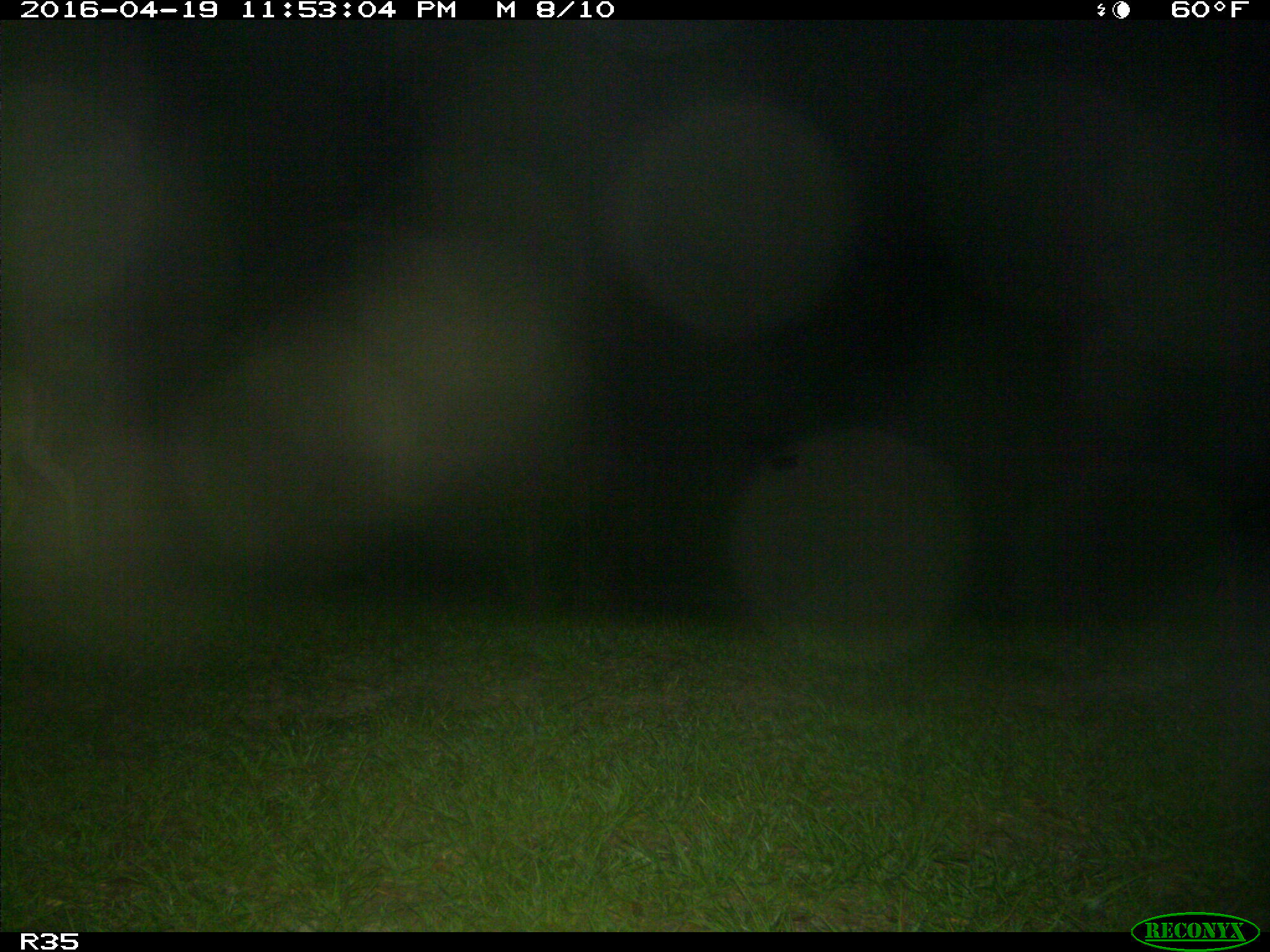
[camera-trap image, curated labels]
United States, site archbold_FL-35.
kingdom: Animalia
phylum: Chordata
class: Mammalia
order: Artiodactyla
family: Cervidae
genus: Odocoileus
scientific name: Odocoileus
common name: deer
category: unidentified deer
Unidentified deer (deer) (Odocoileus).